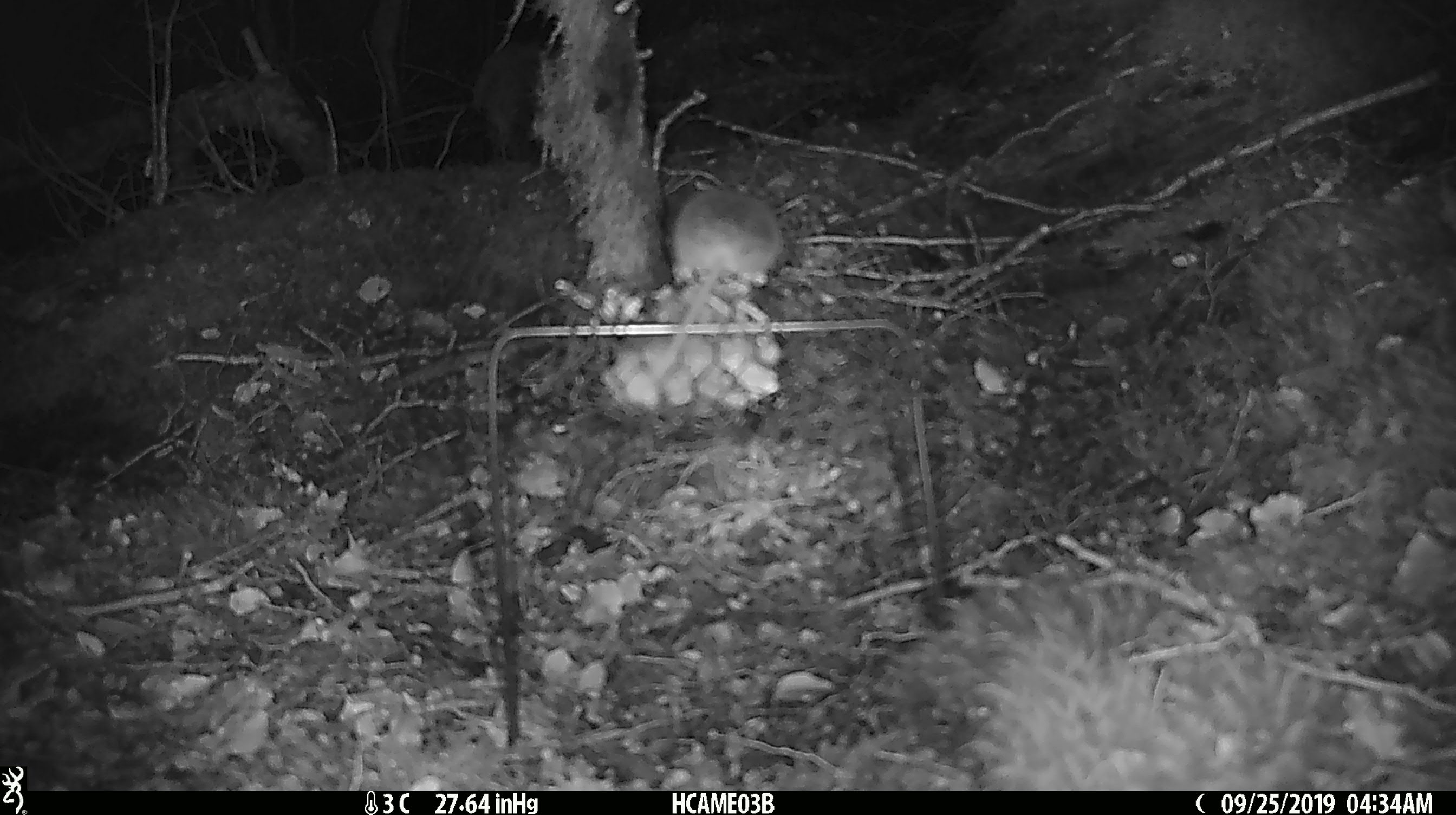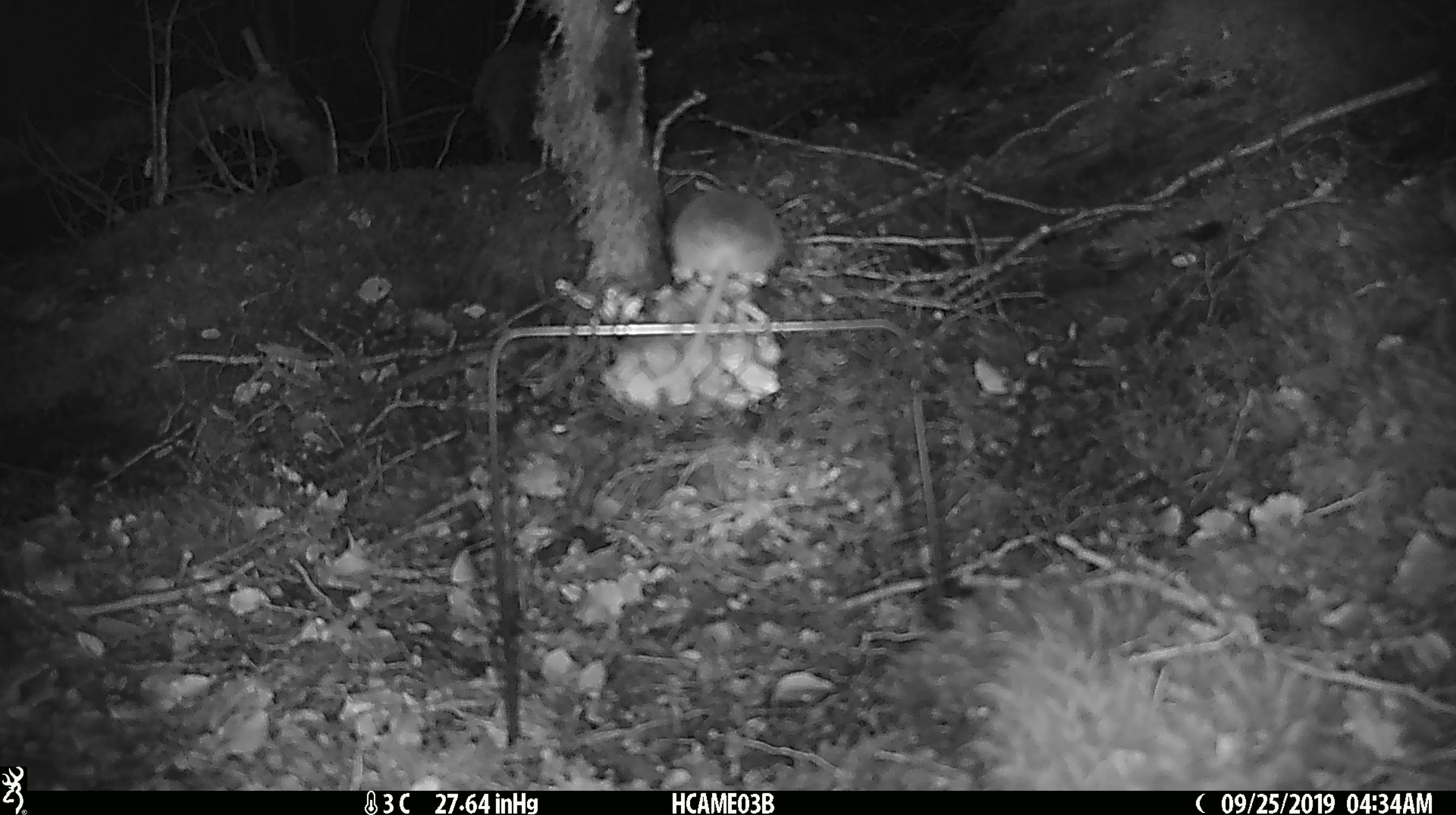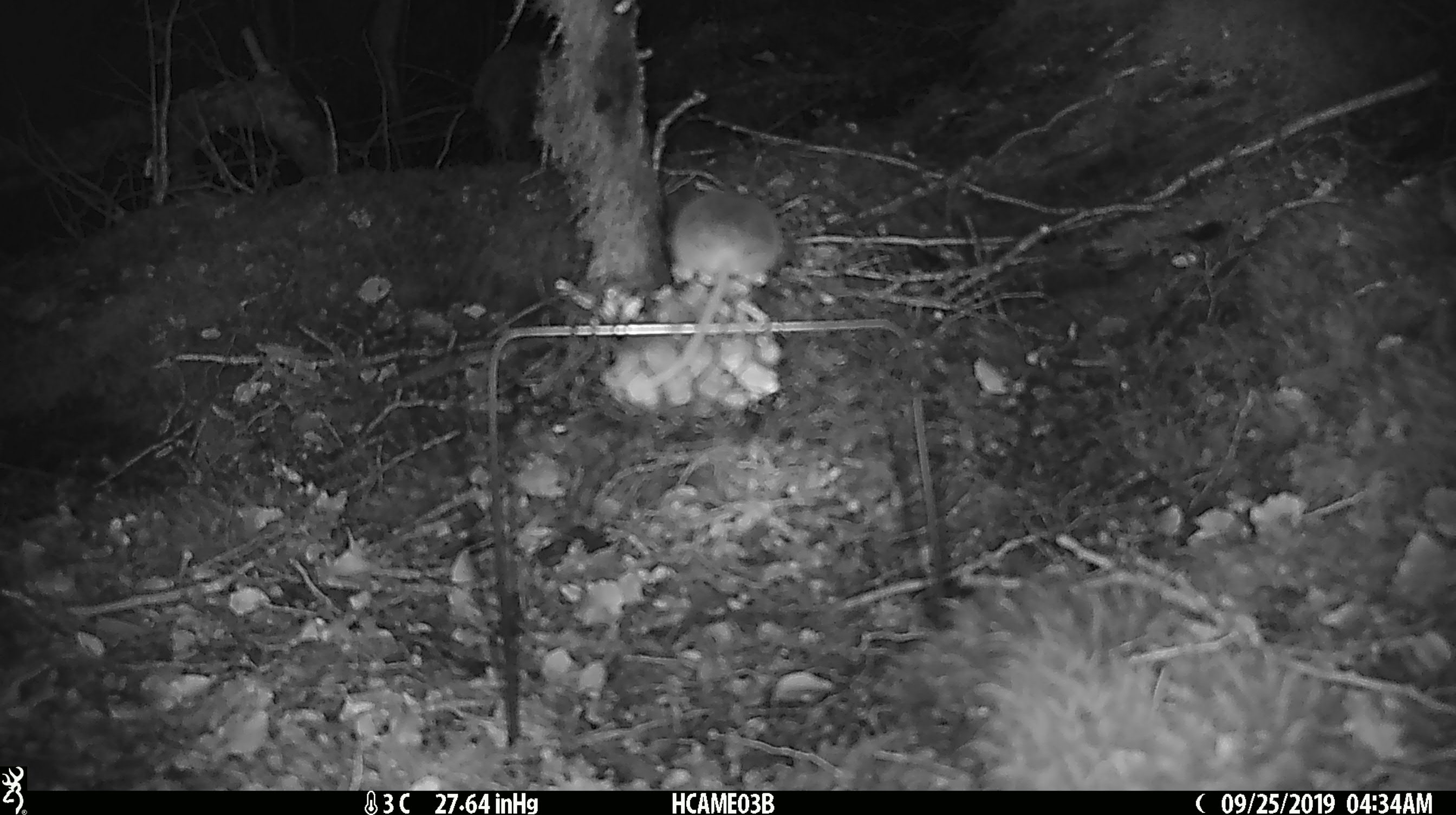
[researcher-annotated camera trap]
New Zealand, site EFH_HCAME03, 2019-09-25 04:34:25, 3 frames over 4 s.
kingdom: Animalia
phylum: Chordata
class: Mammalia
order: Rodentia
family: Muridae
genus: Mus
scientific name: Mus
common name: mouse